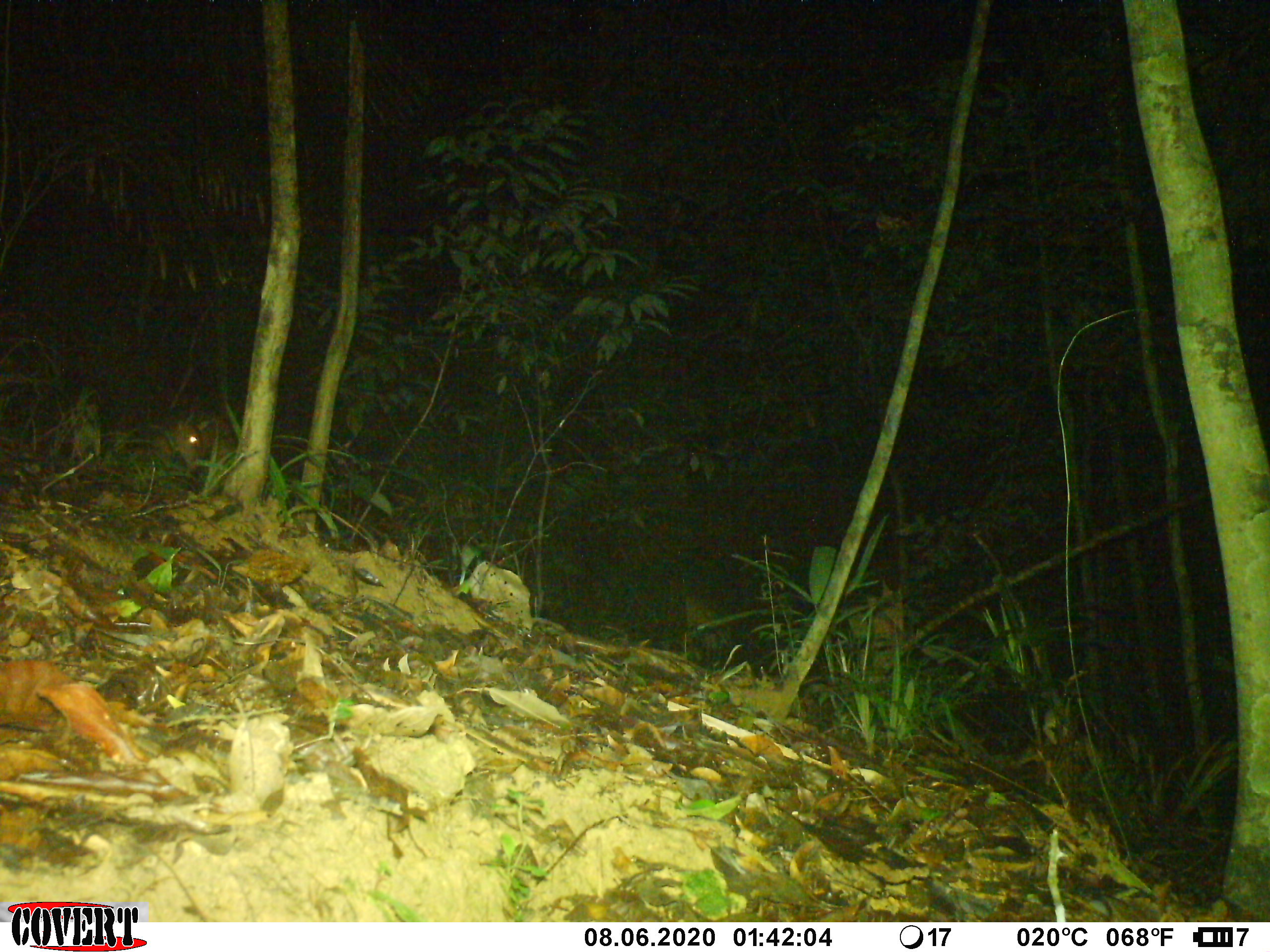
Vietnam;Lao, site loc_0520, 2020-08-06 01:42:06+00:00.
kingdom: Animalia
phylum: Chordata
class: Mammalia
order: Artiodactyla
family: Cervidae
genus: Muntiacus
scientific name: Muntiacus vuquangensis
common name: large-antlered muntjac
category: large antlered muntjac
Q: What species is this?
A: Large antlered muntjac (large-antlered muntjac) (Muntiacus vuquangensis).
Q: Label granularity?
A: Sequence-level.